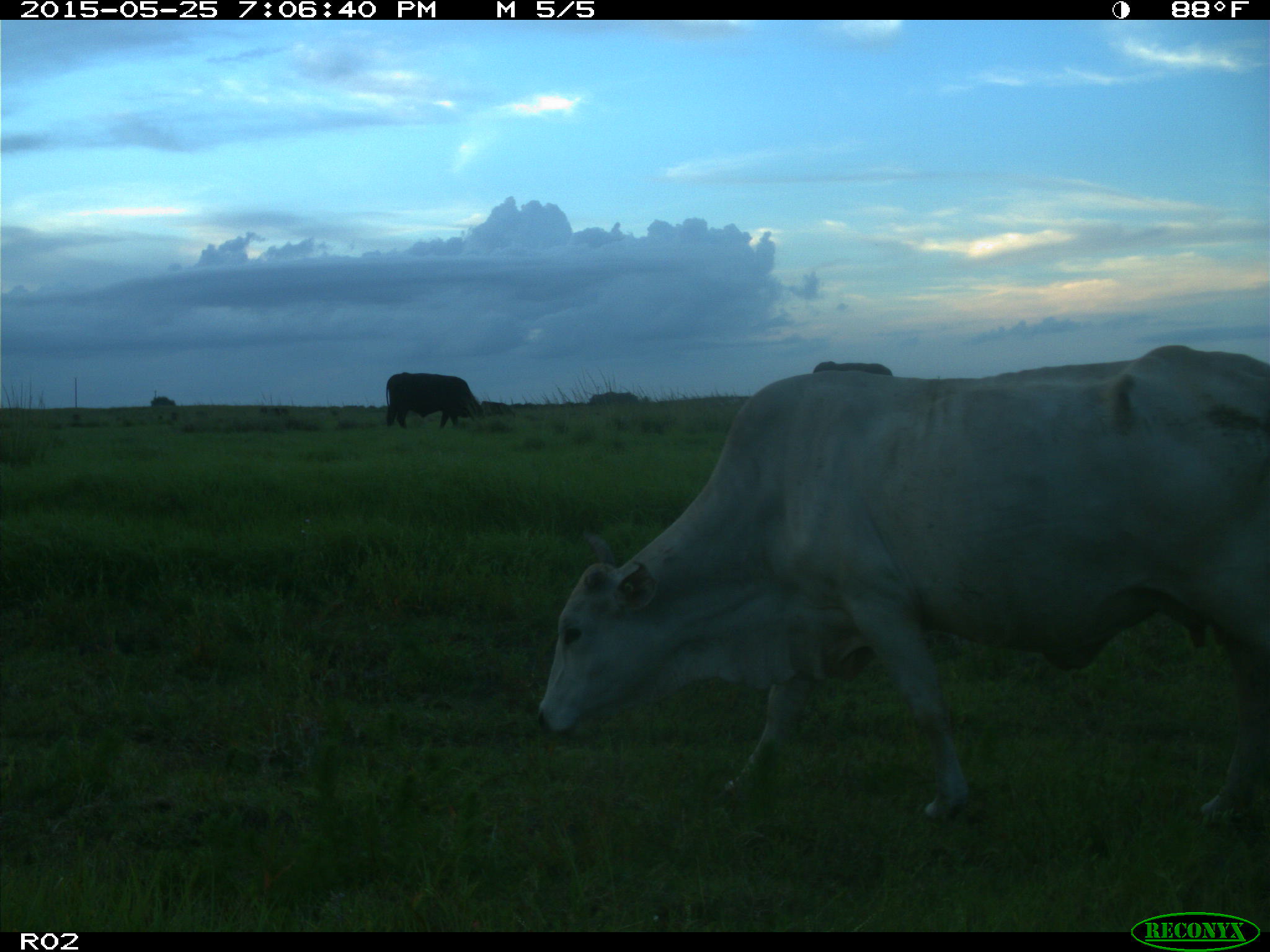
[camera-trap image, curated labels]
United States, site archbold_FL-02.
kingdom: Animalia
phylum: Chordata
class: Mammalia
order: Artiodactyla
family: Bovidae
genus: Bos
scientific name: Bos taurus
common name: domestic cow